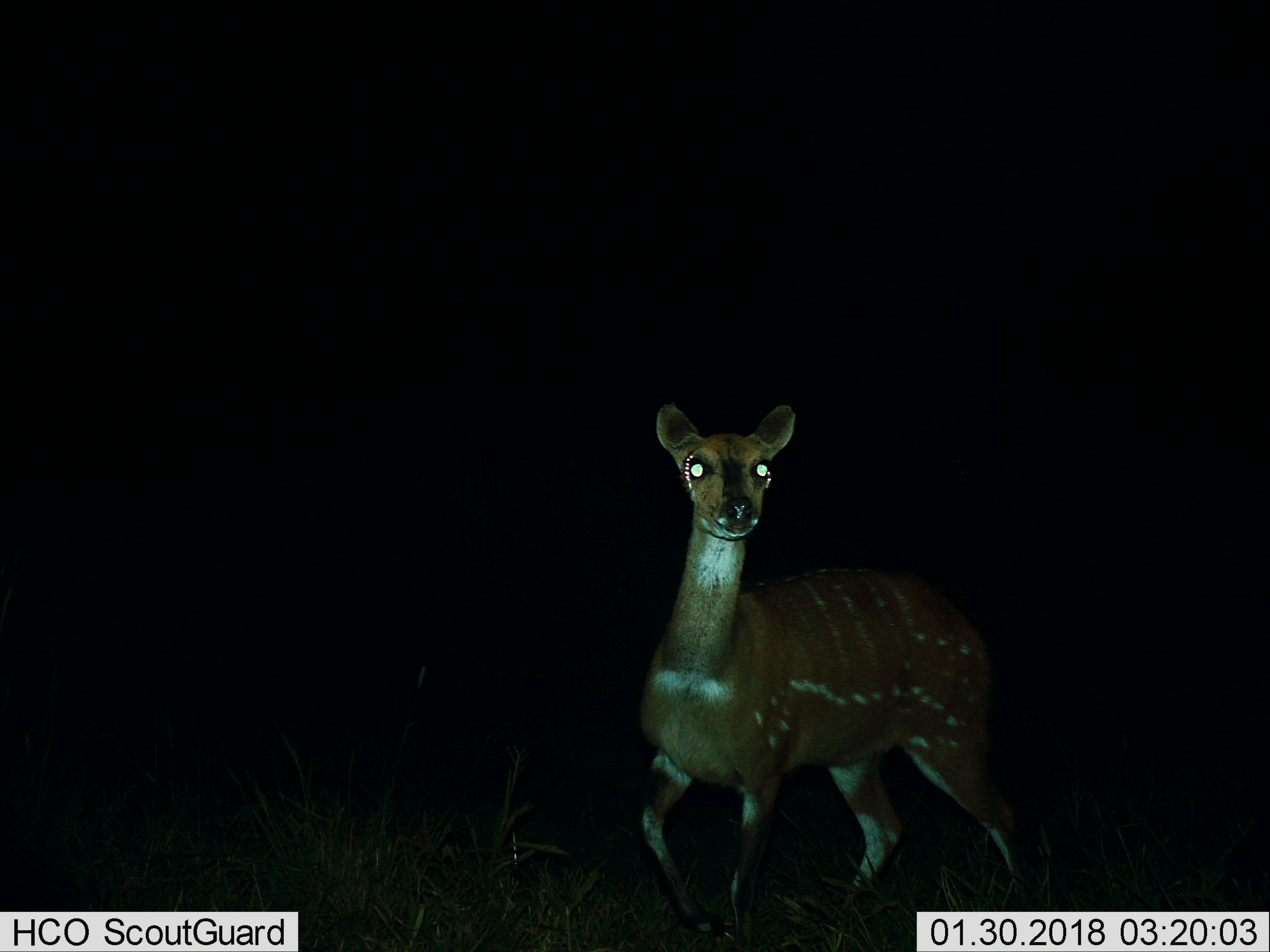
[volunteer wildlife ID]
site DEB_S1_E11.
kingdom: Animalia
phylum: Chordata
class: Mammalia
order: Artiodactyla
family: Bovidae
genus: Tragelaphus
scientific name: Tragelaphus scriptus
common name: bushbuck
Bushbuck (Tragelaphus scriptus), count 1. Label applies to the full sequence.